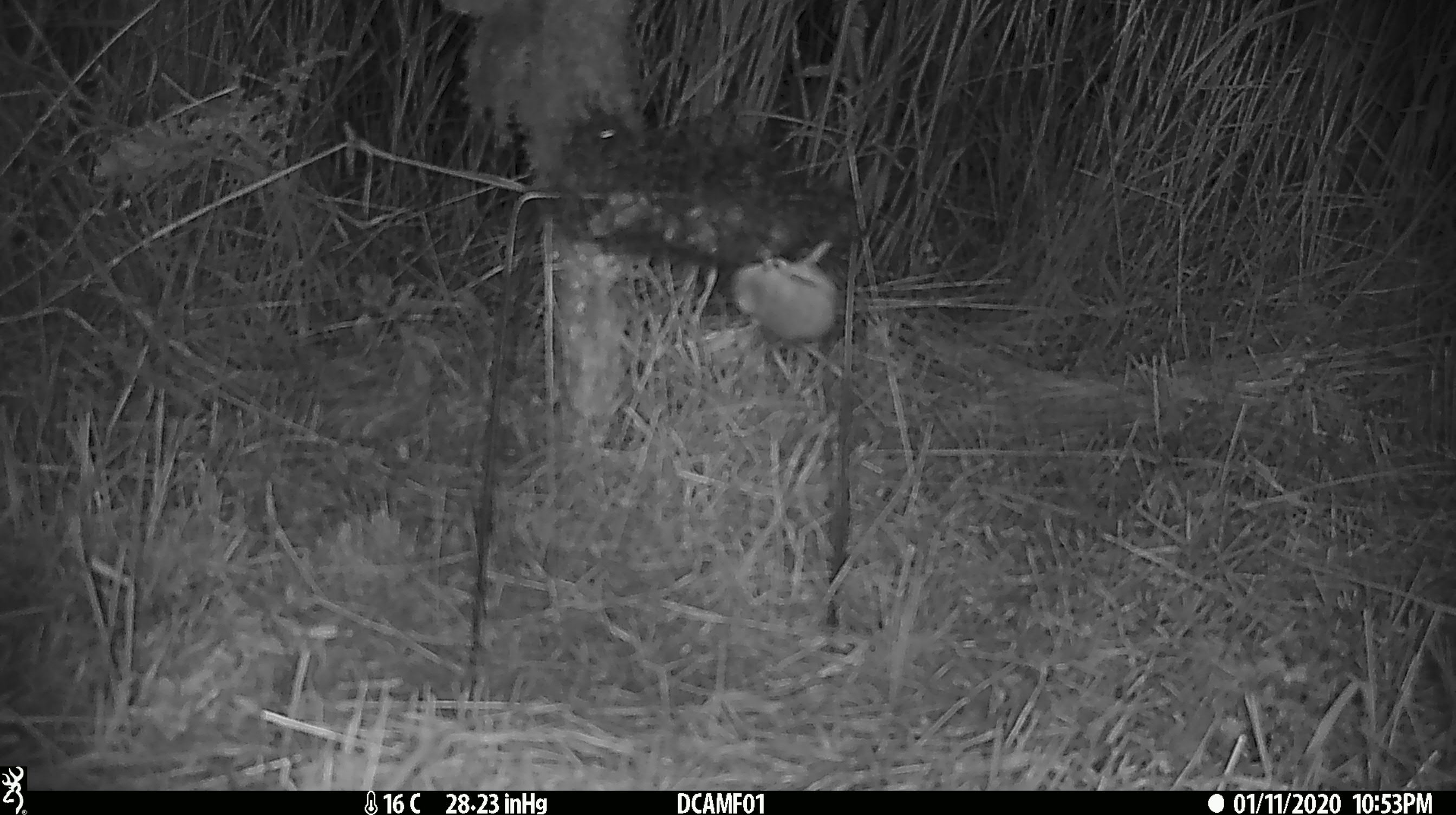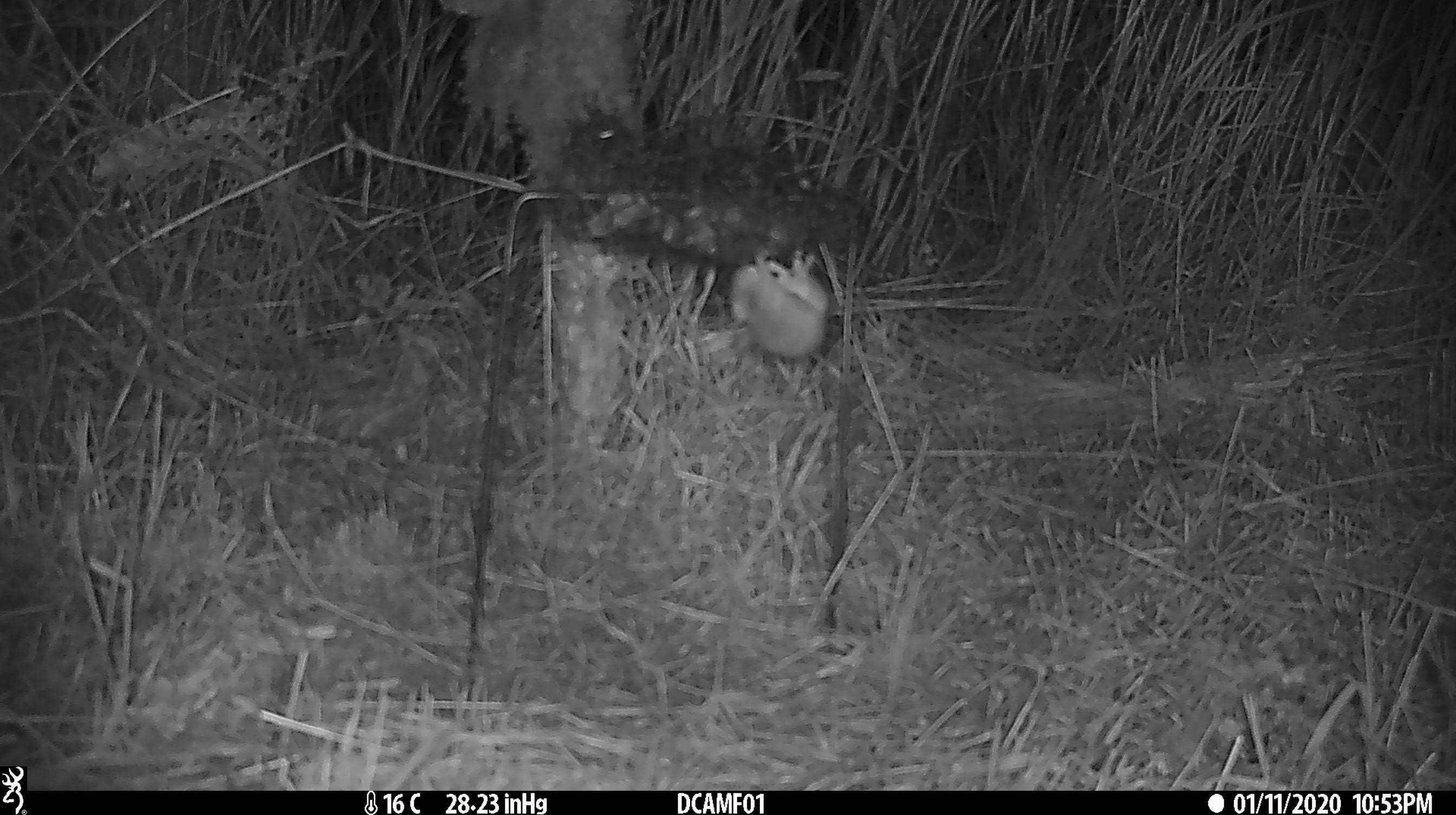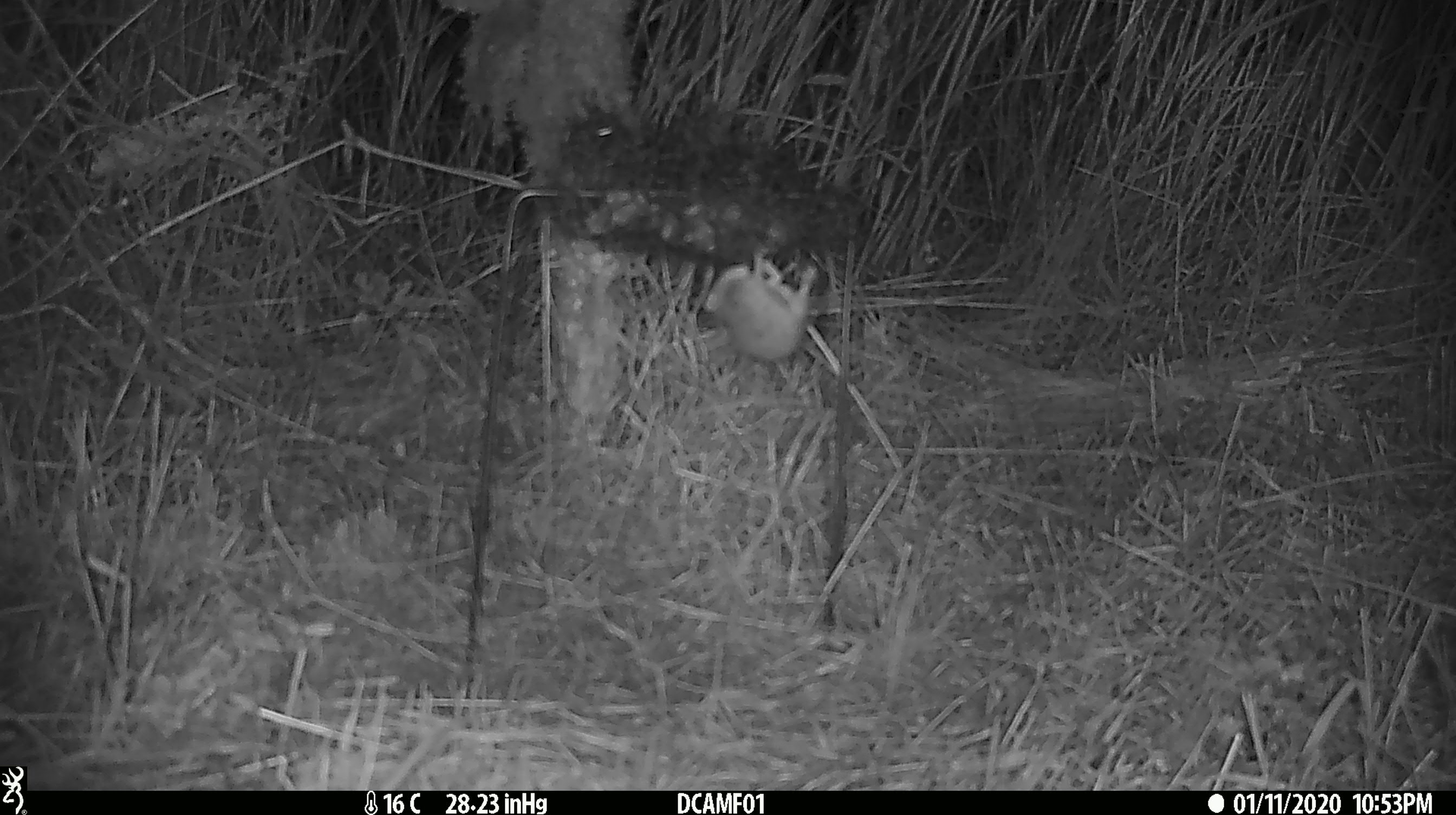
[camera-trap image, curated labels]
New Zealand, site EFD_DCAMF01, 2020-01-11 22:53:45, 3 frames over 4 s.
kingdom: Animalia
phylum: Chordata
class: Mammalia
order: Rodentia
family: Muridae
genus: Mus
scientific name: Mus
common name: mouse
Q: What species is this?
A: Mouse (Mus).